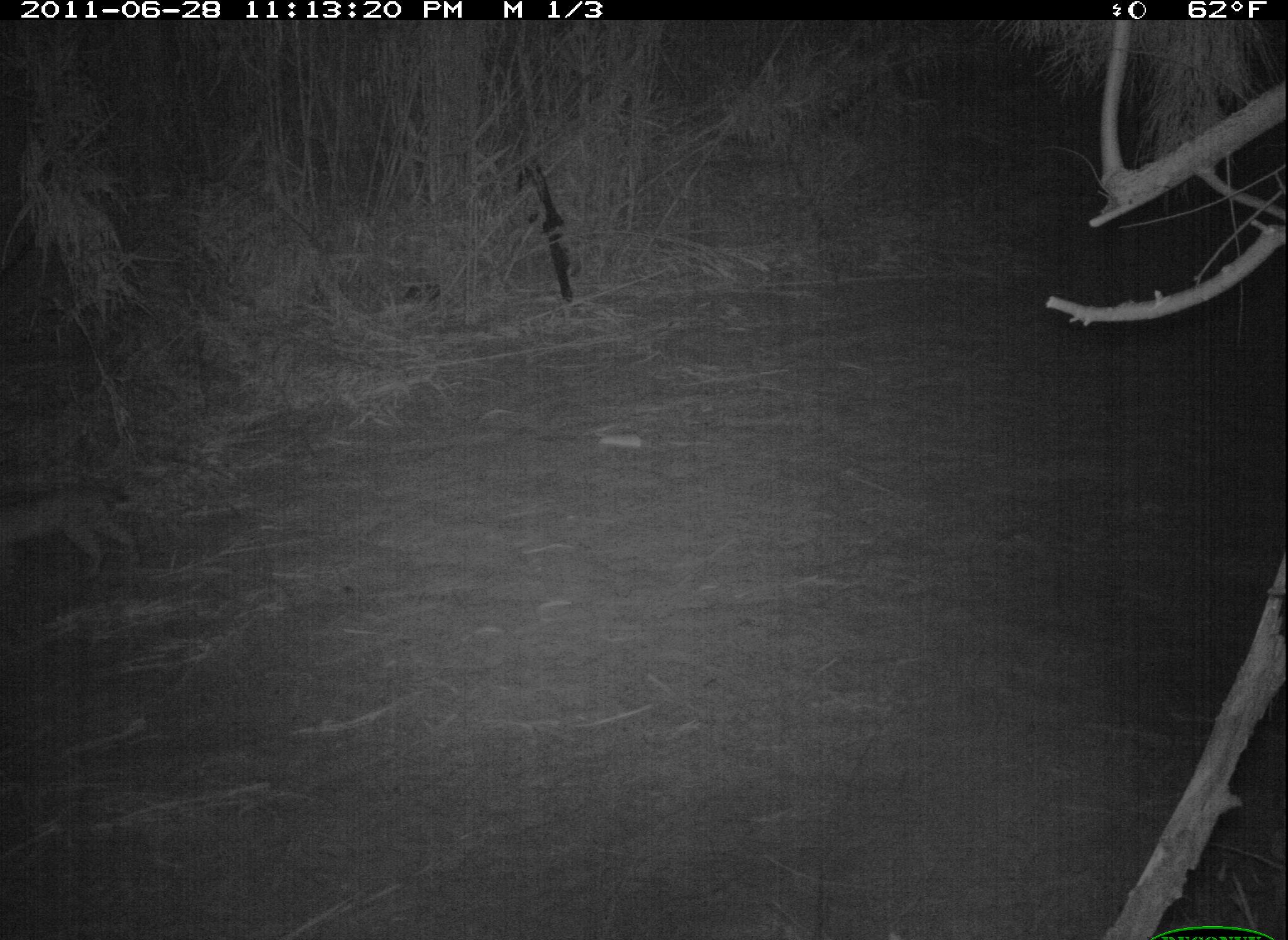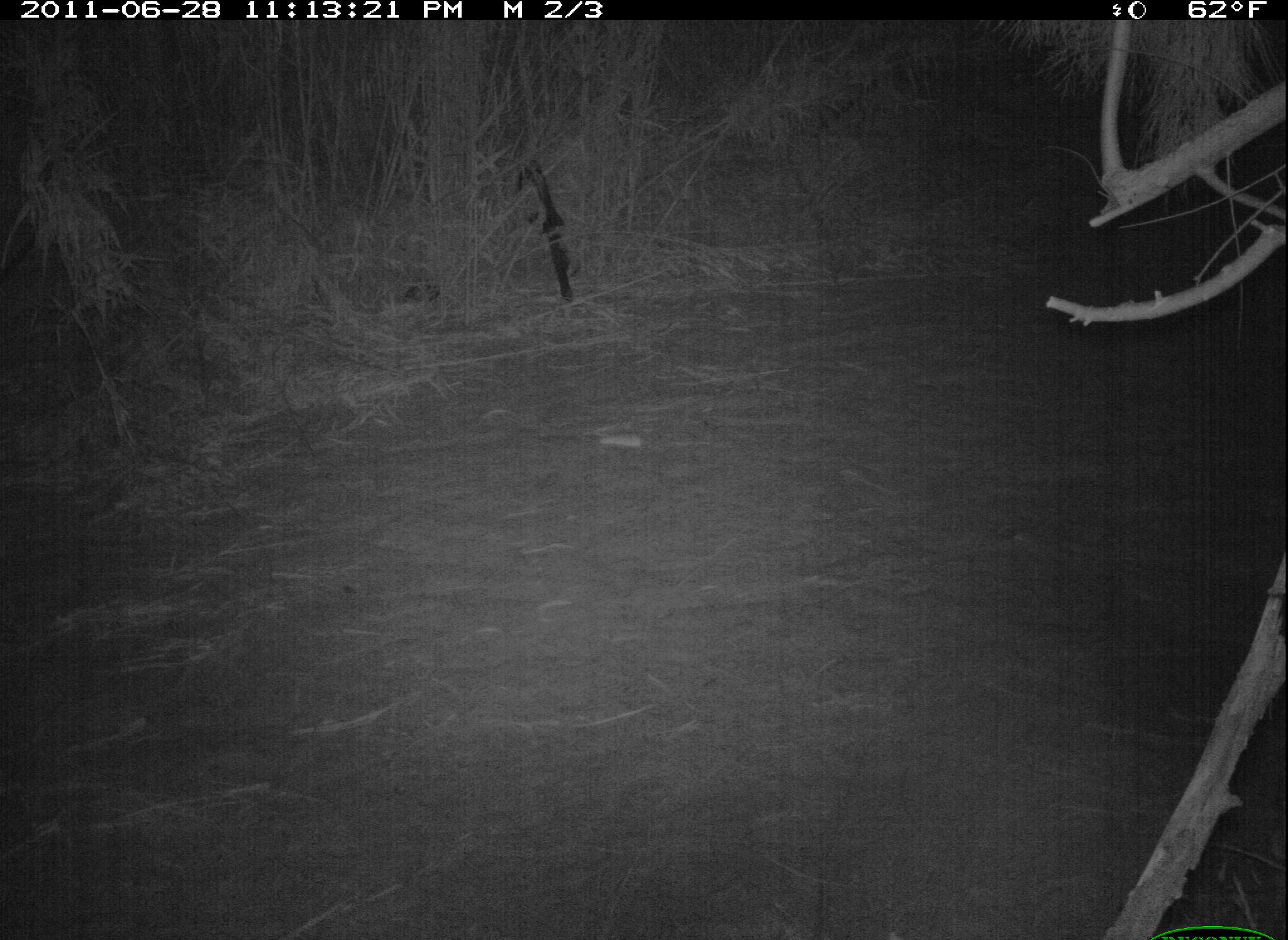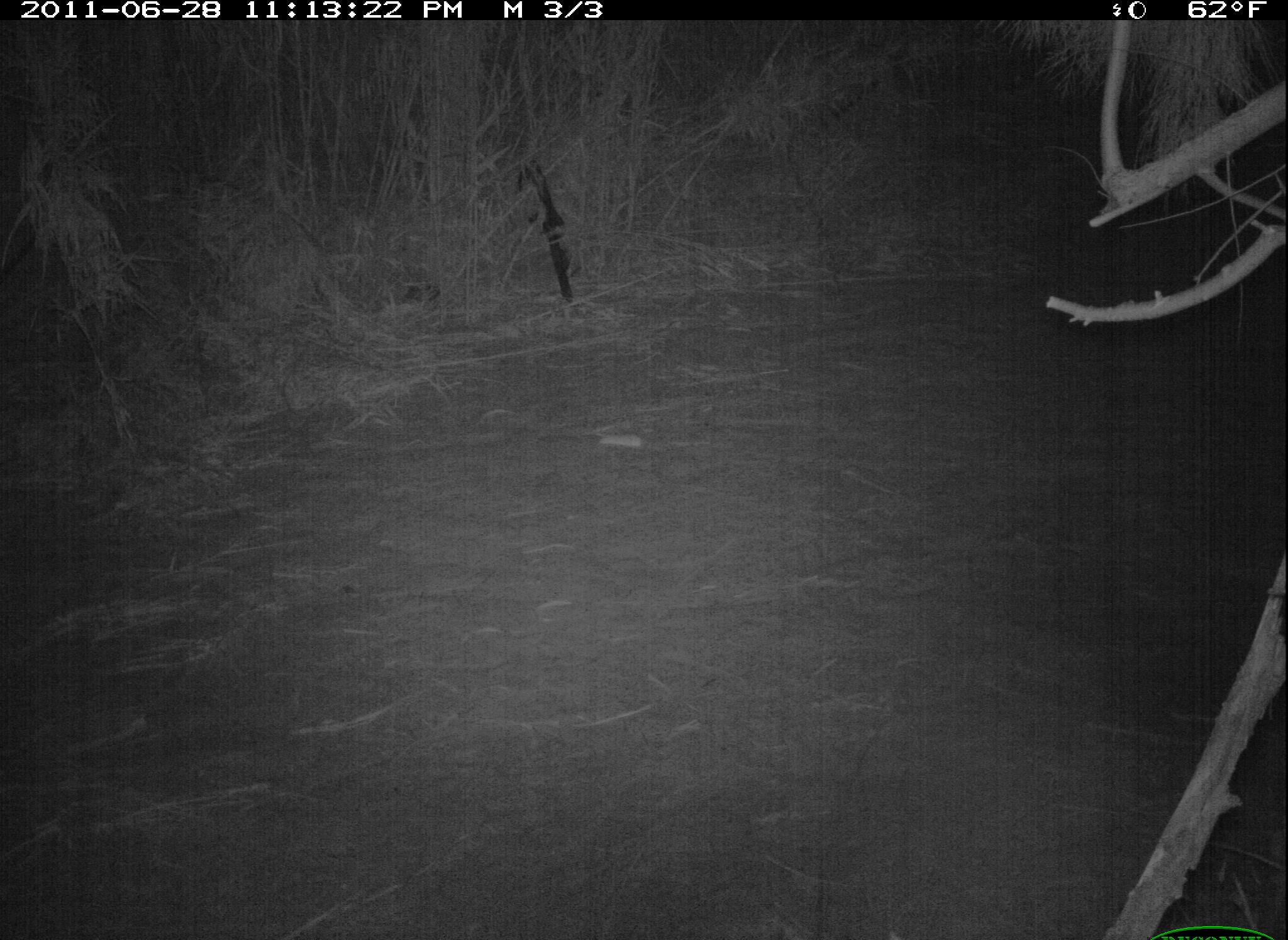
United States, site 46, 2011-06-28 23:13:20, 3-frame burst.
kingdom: Animalia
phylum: Chordata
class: Mammalia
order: Carnivora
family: Felidae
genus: Lynx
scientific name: Lynx rufus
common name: bobcat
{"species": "bobcat (Lynx rufus)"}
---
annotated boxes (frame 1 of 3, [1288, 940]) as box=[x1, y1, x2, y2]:
bobcat: box=[6, 482, 150, 588]